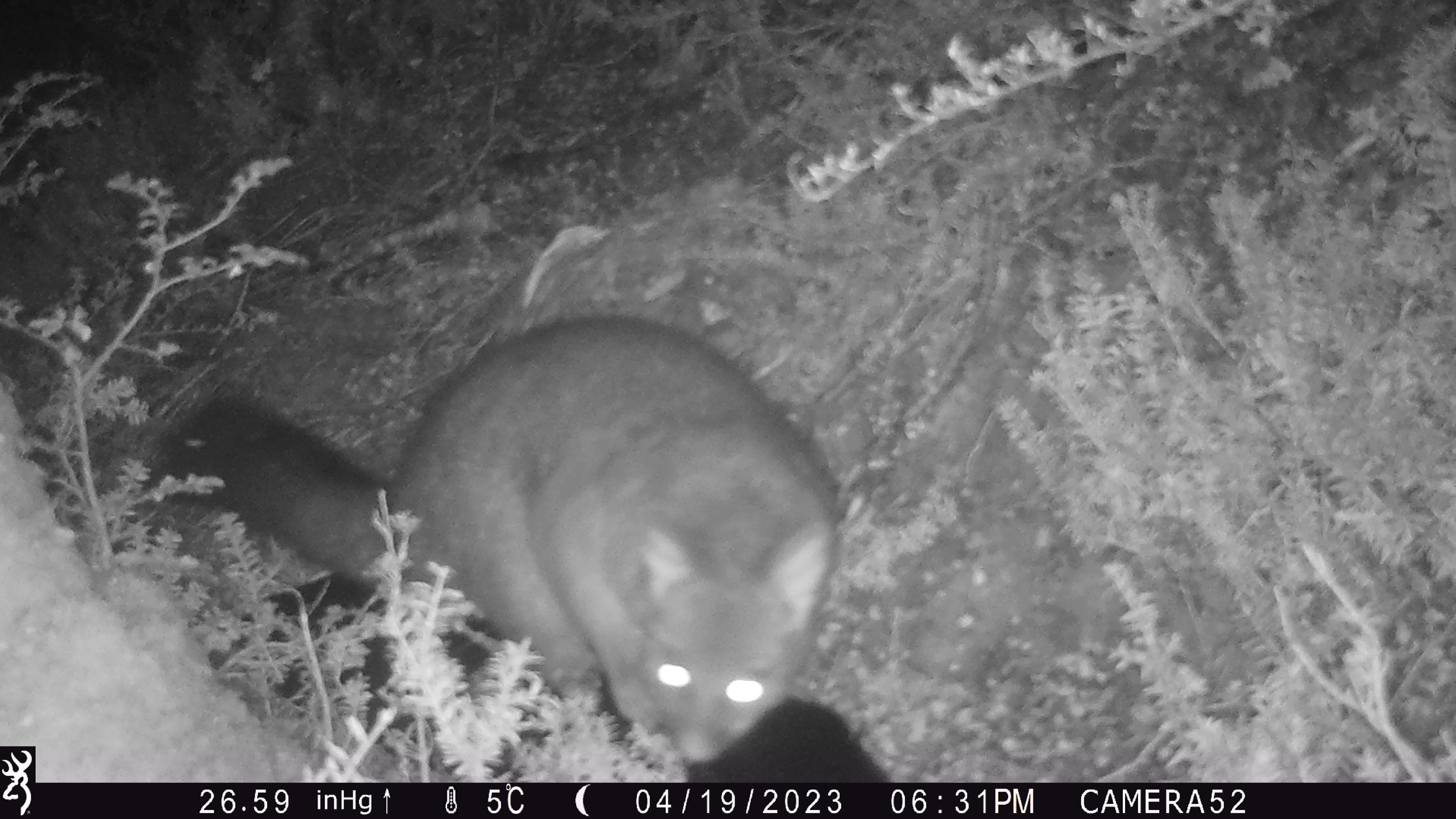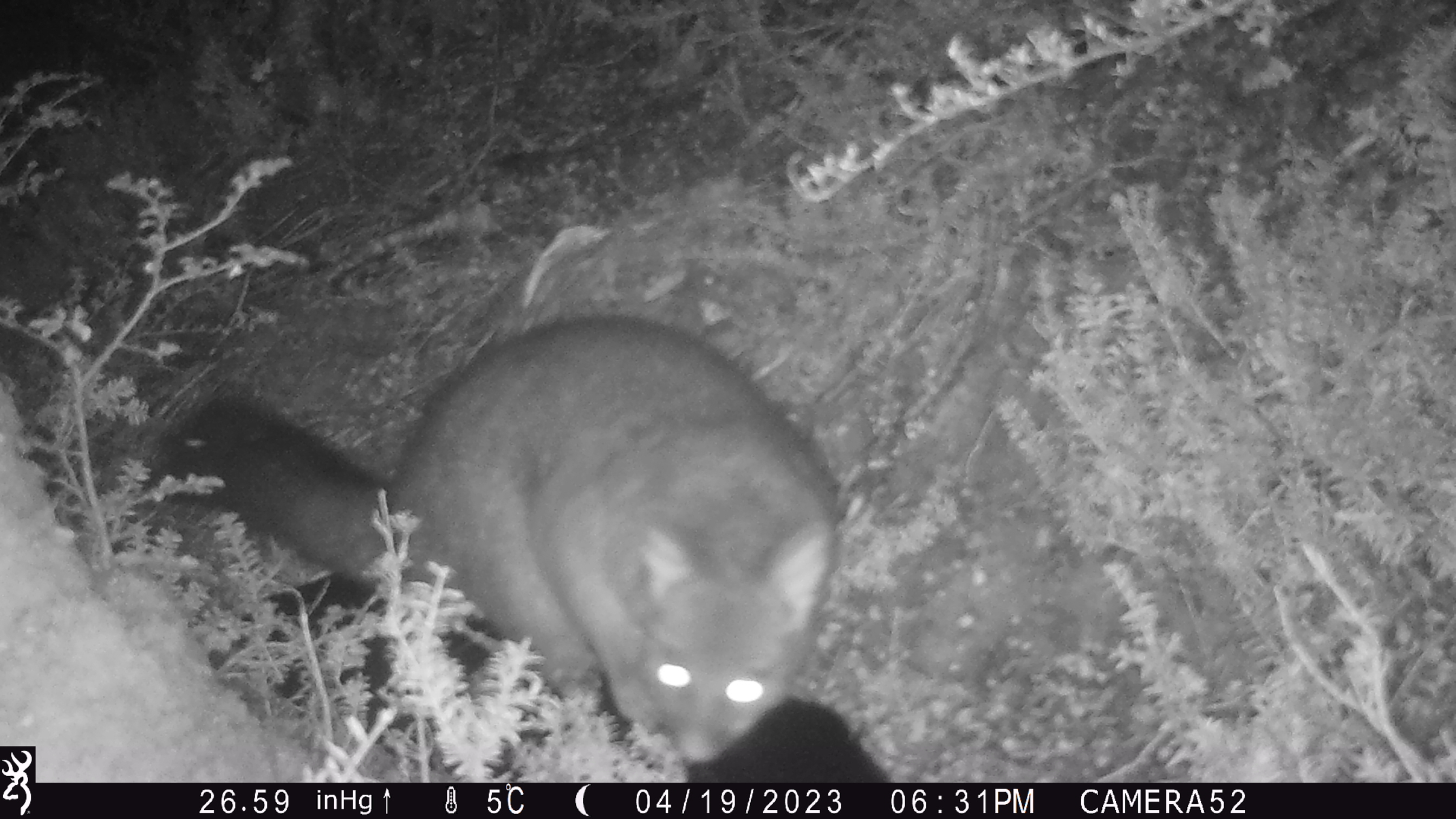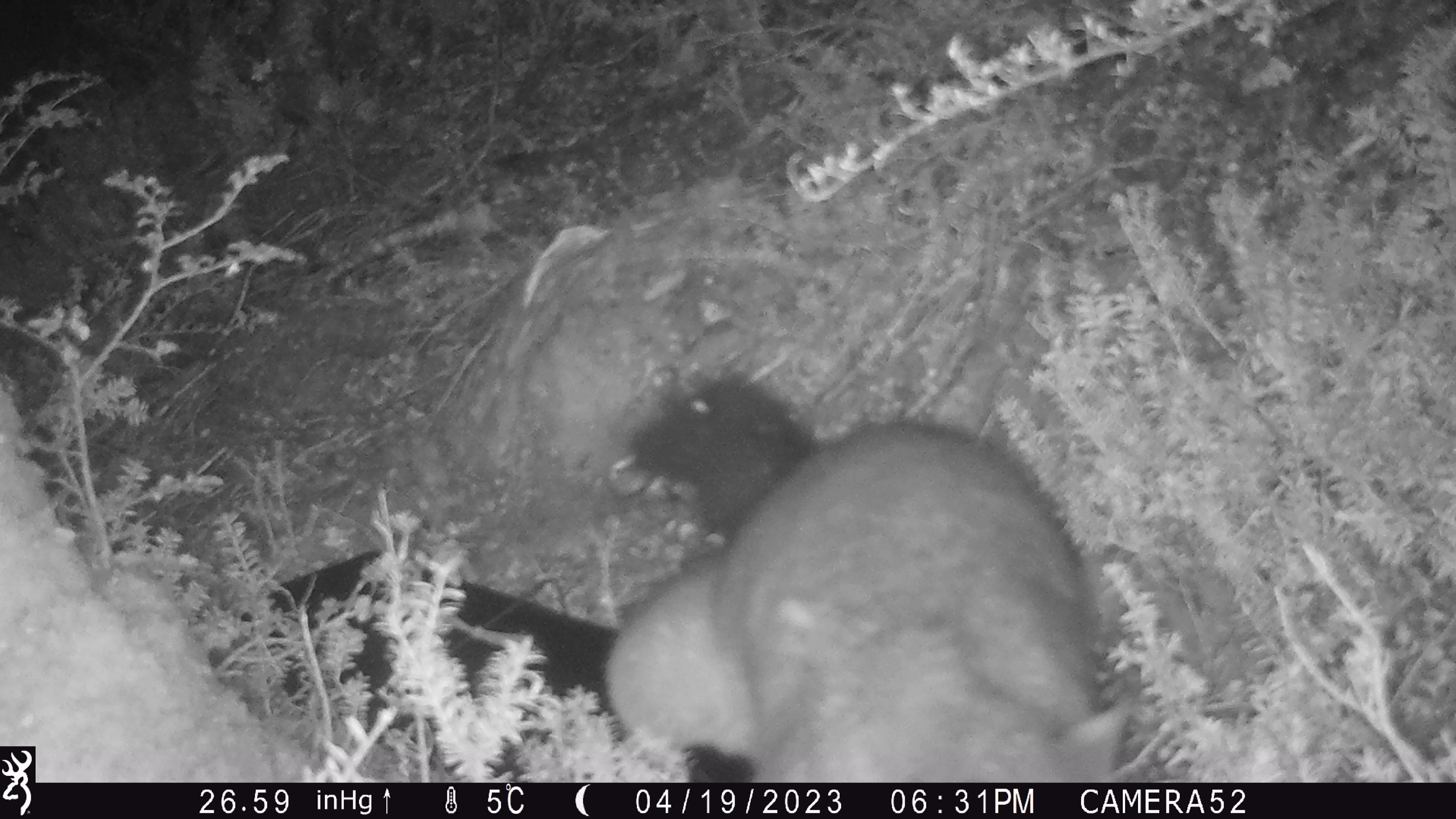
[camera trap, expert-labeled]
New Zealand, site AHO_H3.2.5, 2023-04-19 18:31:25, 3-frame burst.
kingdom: Animalia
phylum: Chordata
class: Mammalia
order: Diprotodontia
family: Phalangeridae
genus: Trichosurus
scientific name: Trichosurus vulpecula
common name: common brushtail possum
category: possum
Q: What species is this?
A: Possum (common brushtail possum) (Trichosurus vulpecula).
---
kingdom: Animalia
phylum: Chordata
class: Mammalia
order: Carnivora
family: Mustelidae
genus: Mustela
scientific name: Mustela erminea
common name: stoat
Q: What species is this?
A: Stoat (Mustela erminea).